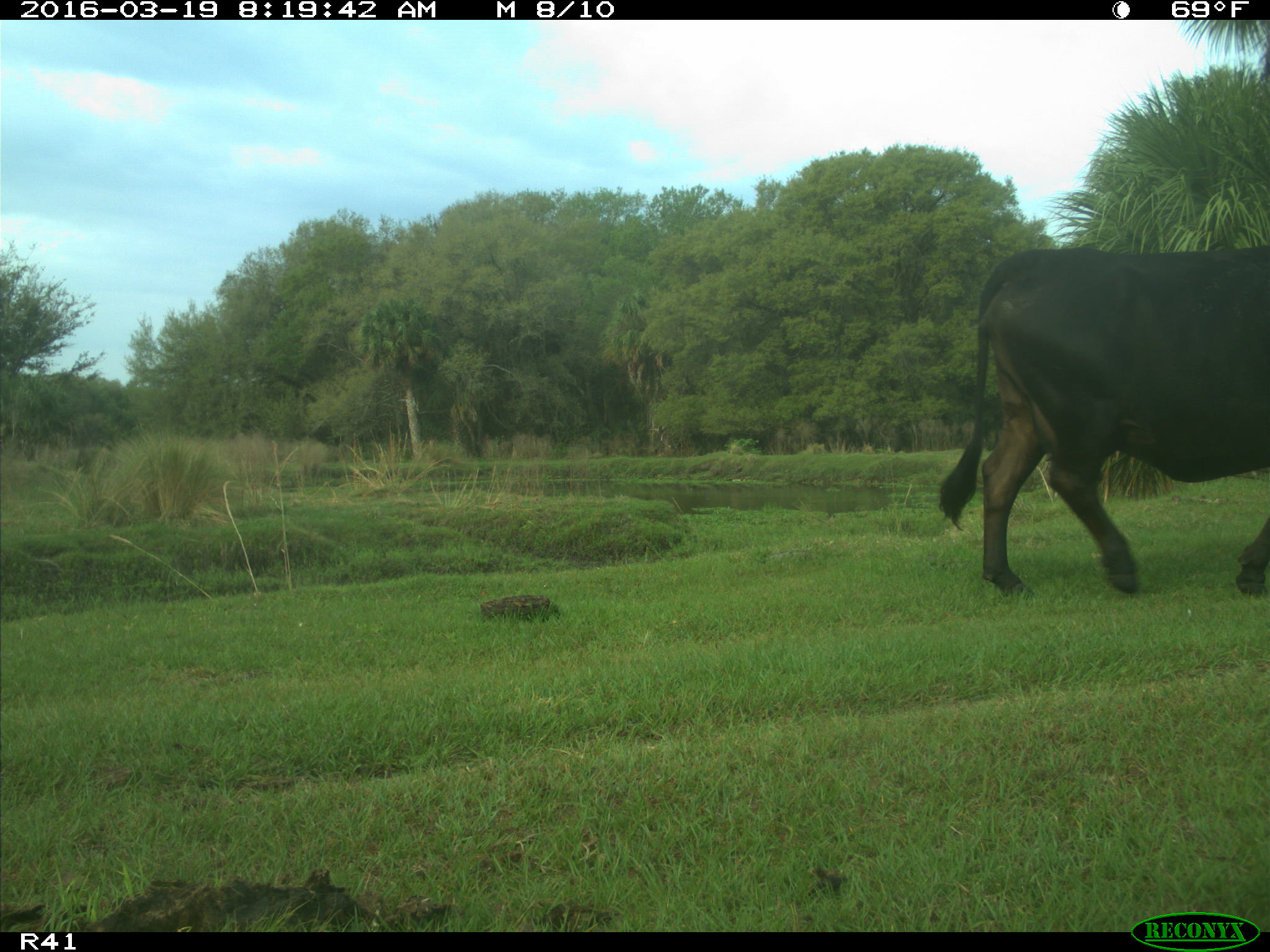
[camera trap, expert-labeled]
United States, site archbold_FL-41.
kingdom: Animalia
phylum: Chordata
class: Mammalia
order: Artiodactyla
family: Bovidae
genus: Bos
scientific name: Bos taurus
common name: domestic cow